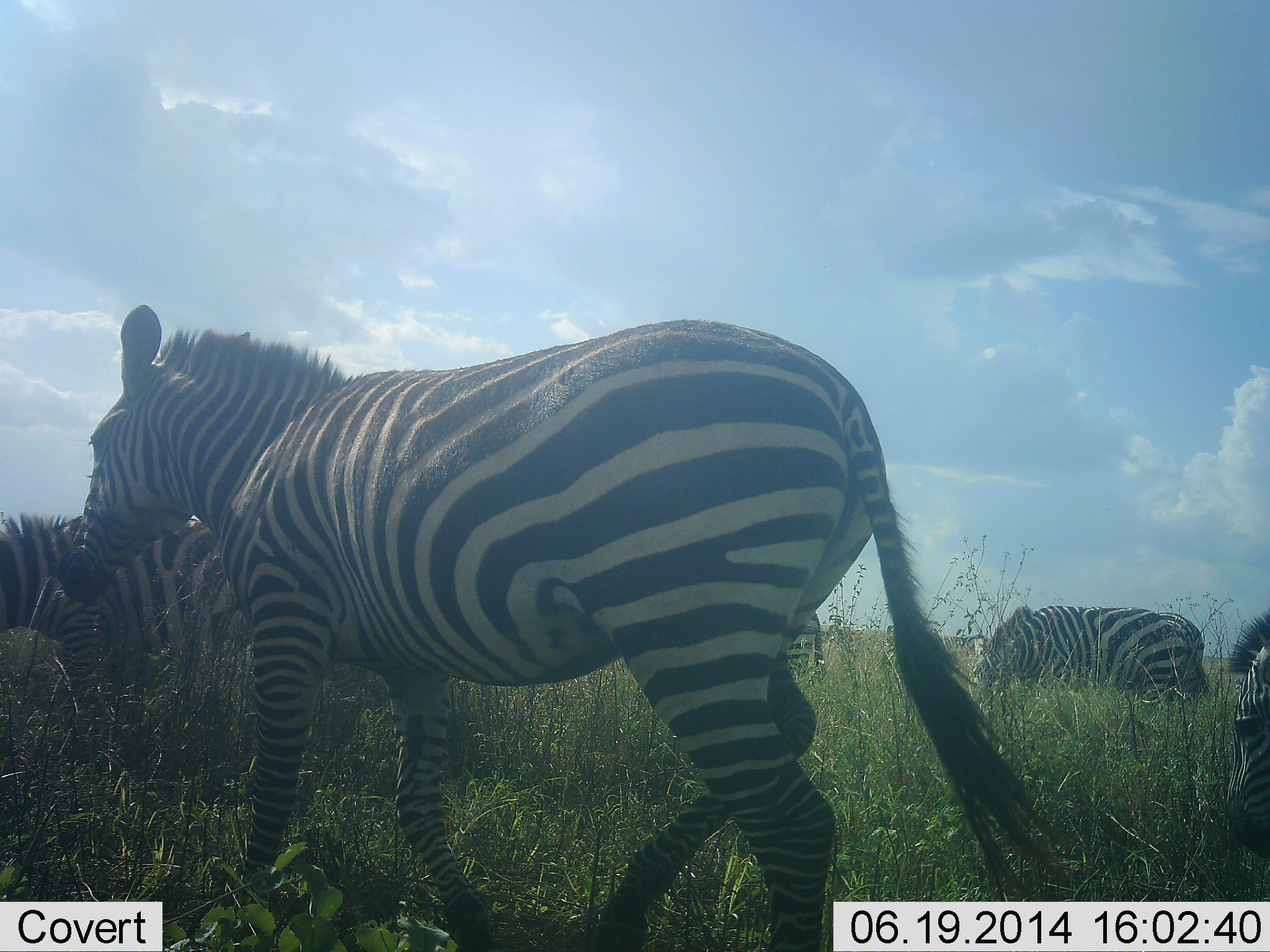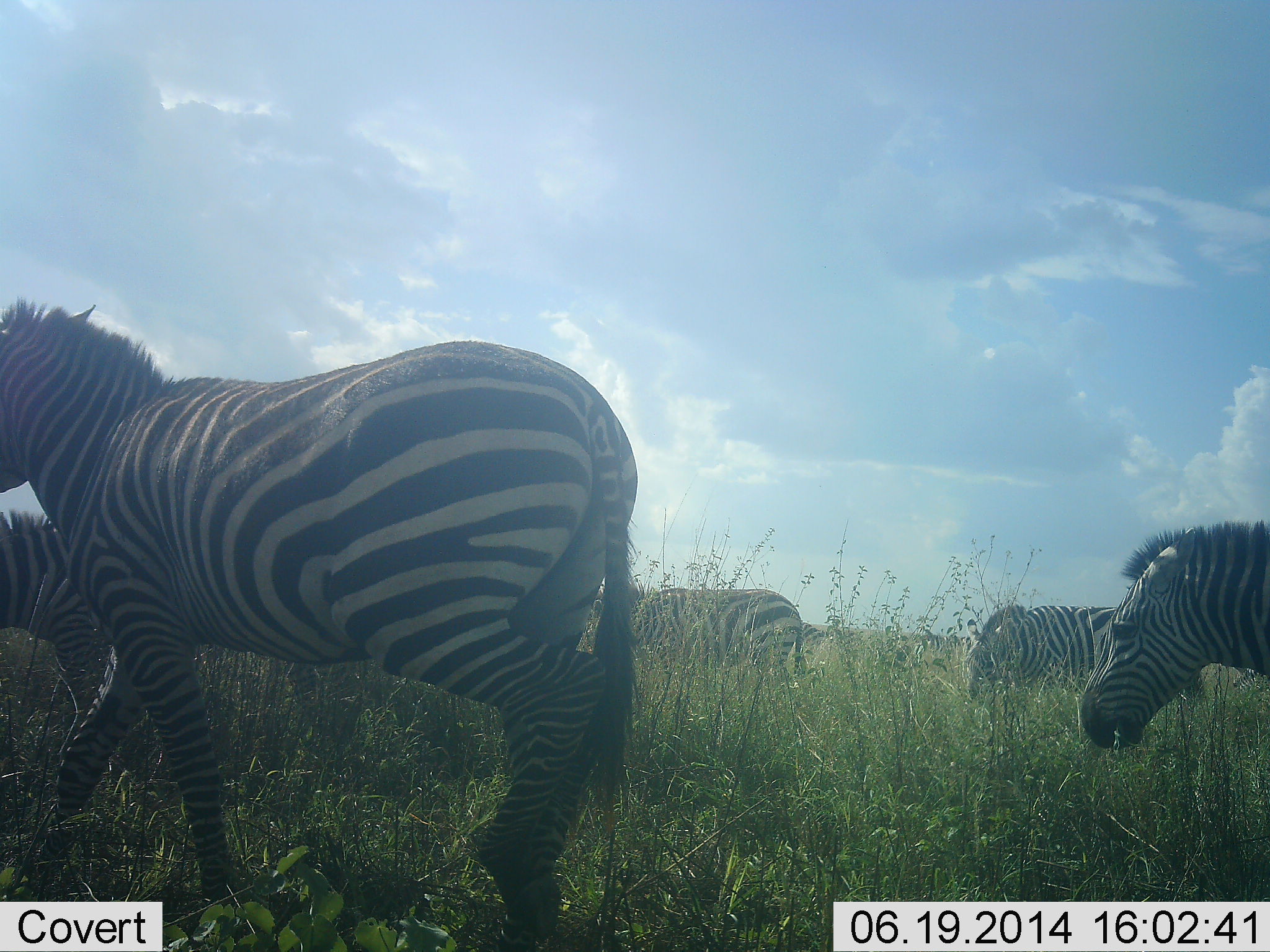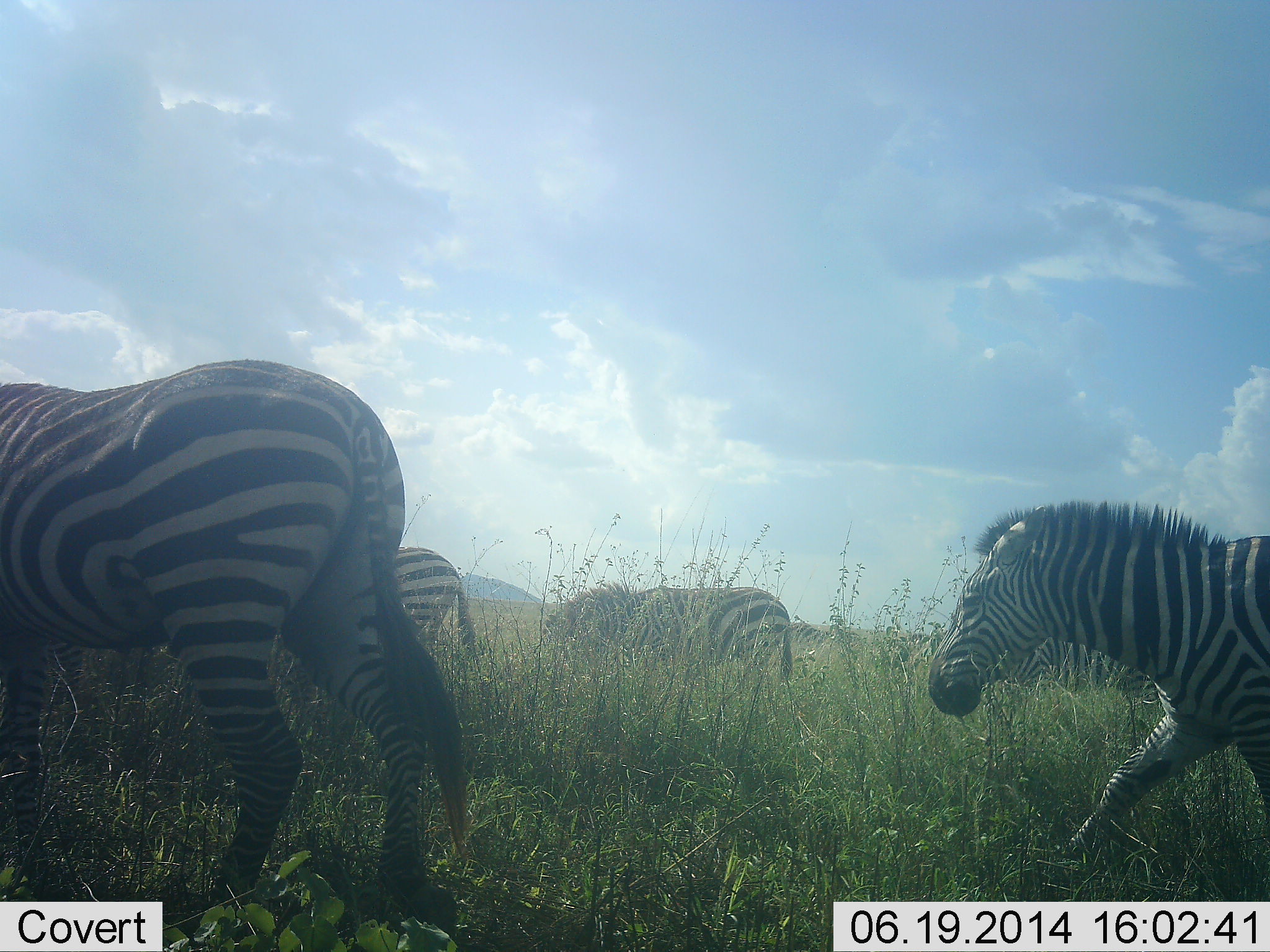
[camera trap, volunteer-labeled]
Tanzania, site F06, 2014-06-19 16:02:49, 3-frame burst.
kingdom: Animalia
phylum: Chordata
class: Mammalia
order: Perissodactyla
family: Equidae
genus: Equus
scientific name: Equus quagga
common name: plains zebra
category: zebra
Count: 5.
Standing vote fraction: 50%.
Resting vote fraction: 0%.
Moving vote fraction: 100%.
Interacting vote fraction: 0%.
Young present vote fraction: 0%.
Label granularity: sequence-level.